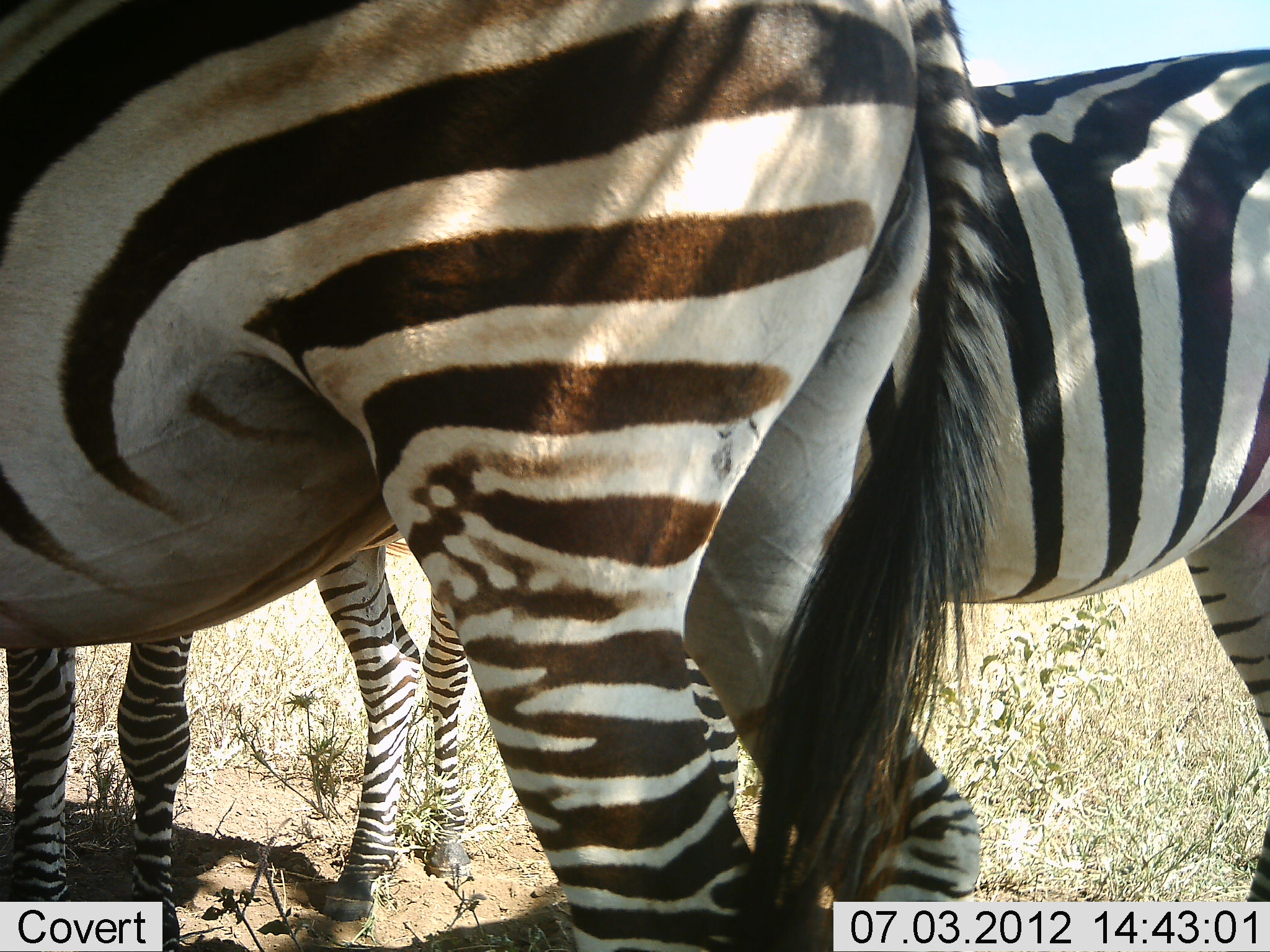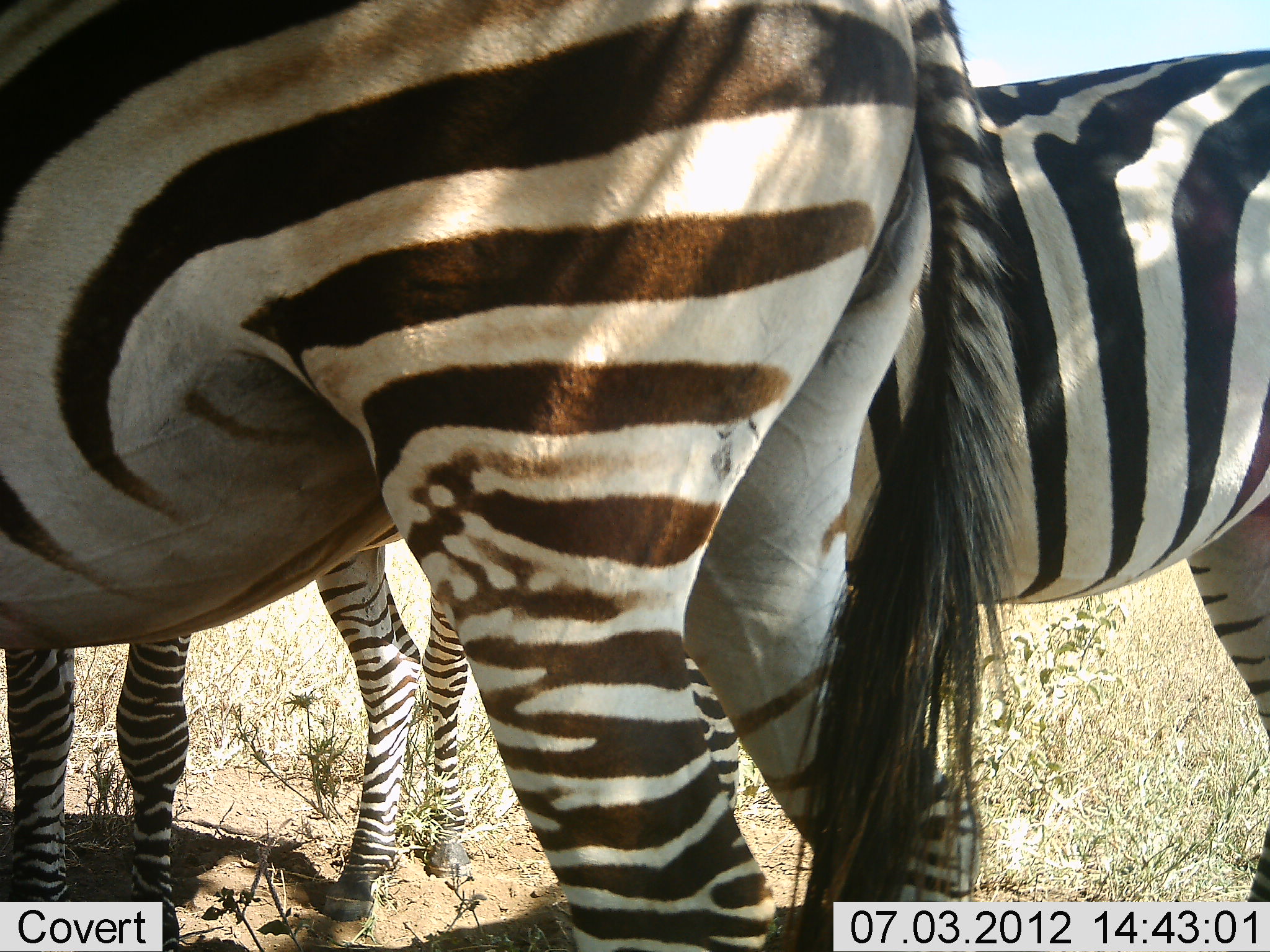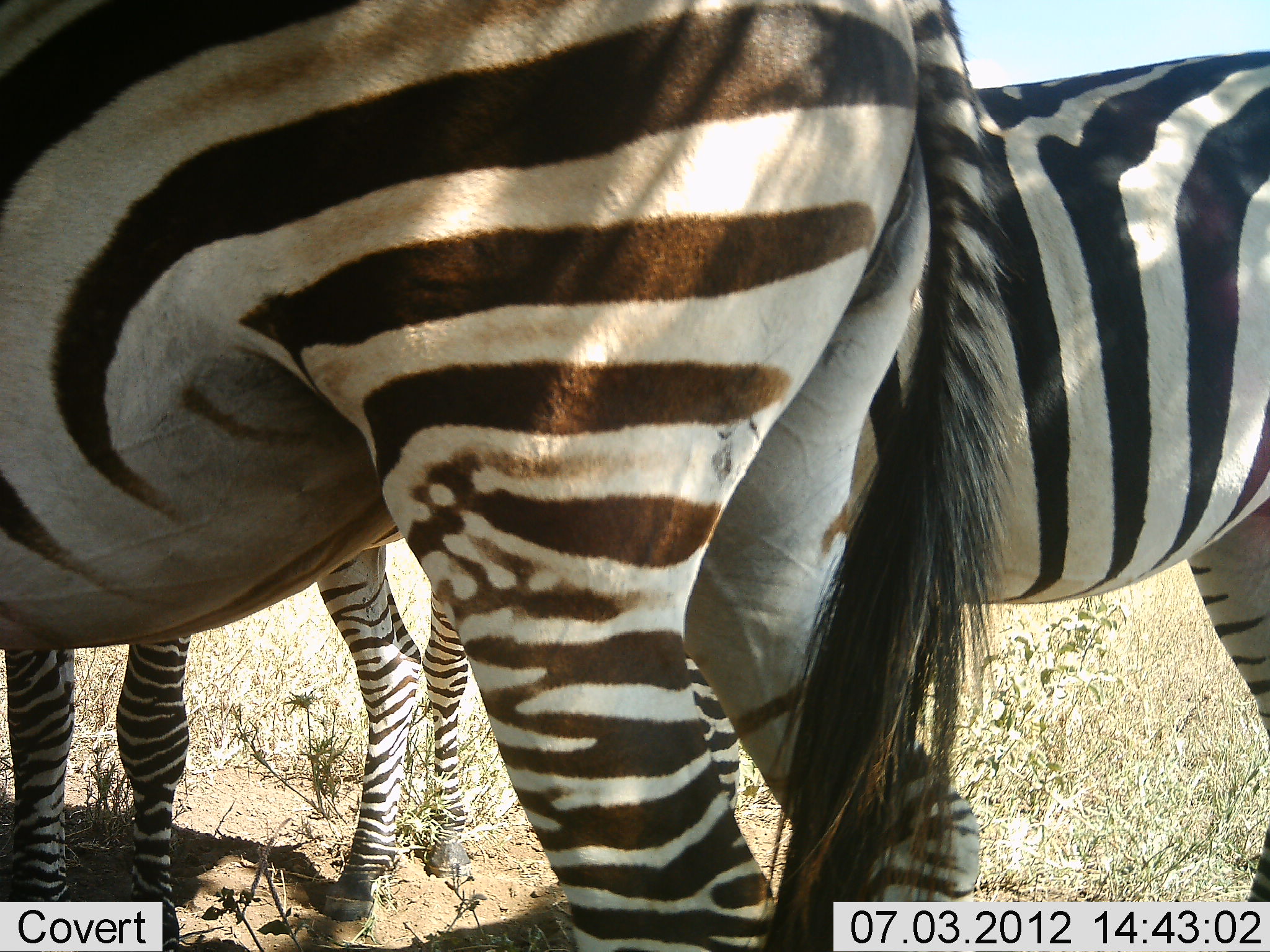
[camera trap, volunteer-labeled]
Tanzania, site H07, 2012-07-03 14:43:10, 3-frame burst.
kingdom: Animalia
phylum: Chordata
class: Mammalia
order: Perissodactyla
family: Equidae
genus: Equus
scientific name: Equus quagga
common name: plains zebra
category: zebra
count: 3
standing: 100%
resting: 0%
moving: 0%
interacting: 0%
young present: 0%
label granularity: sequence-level